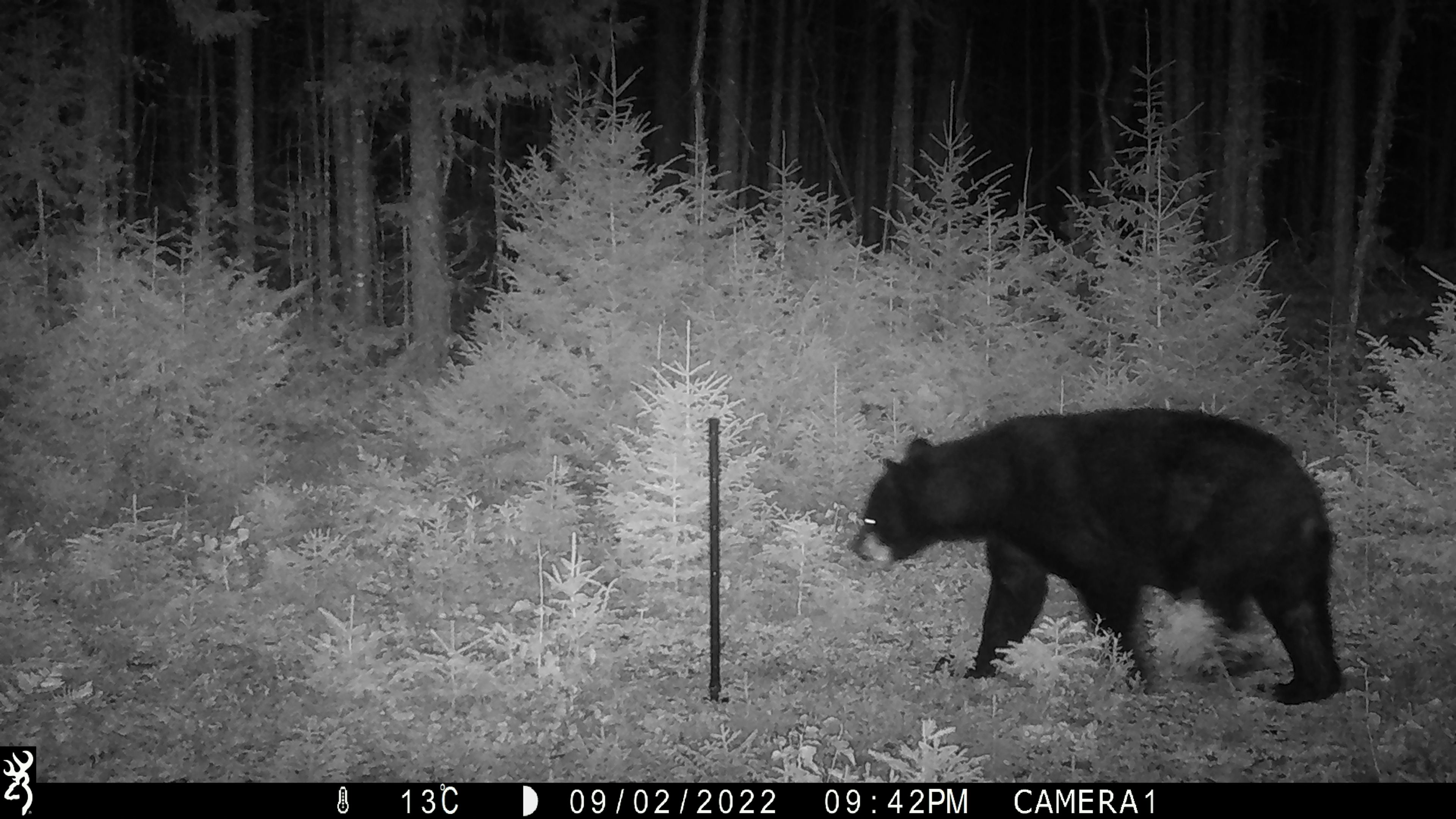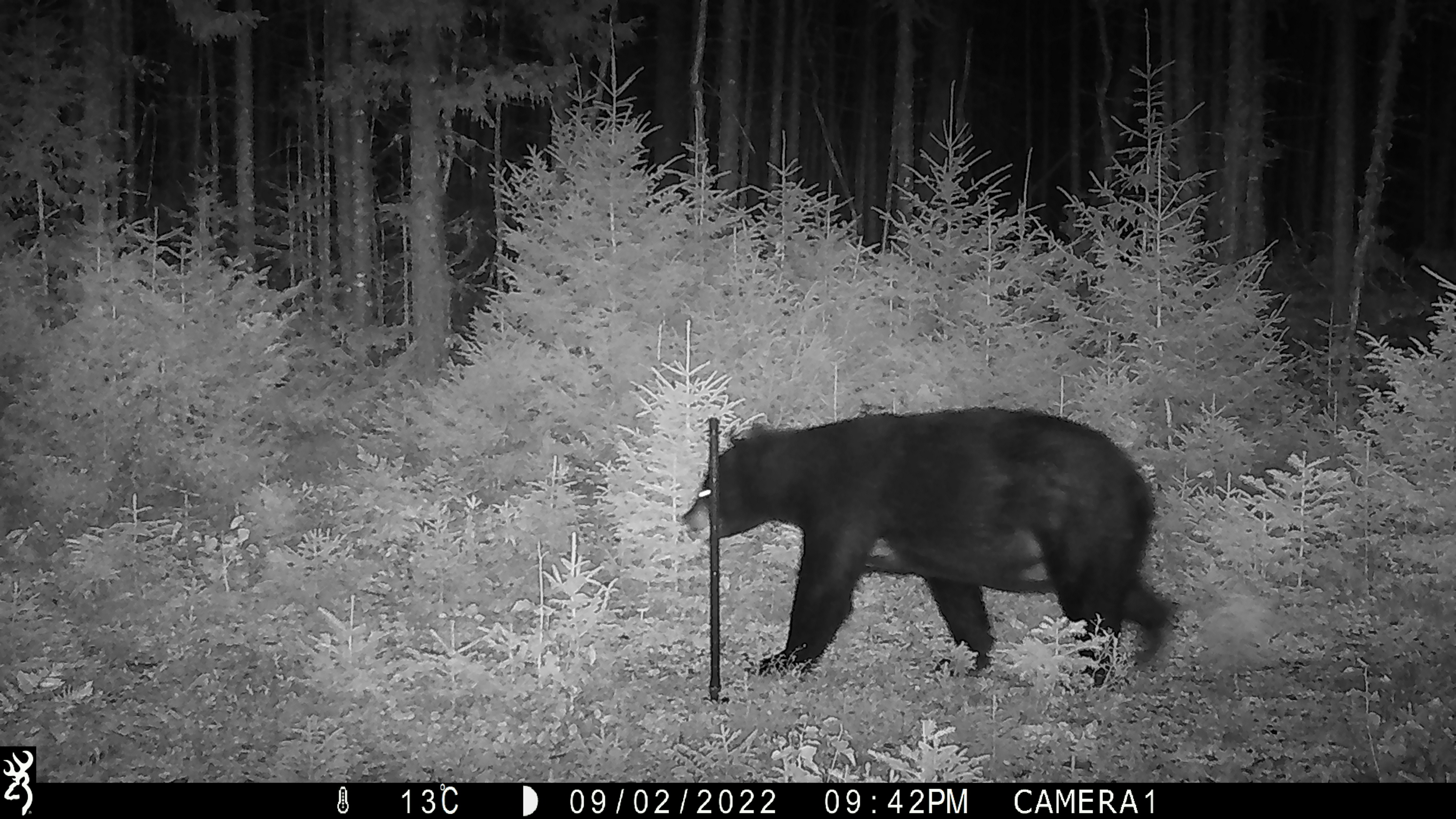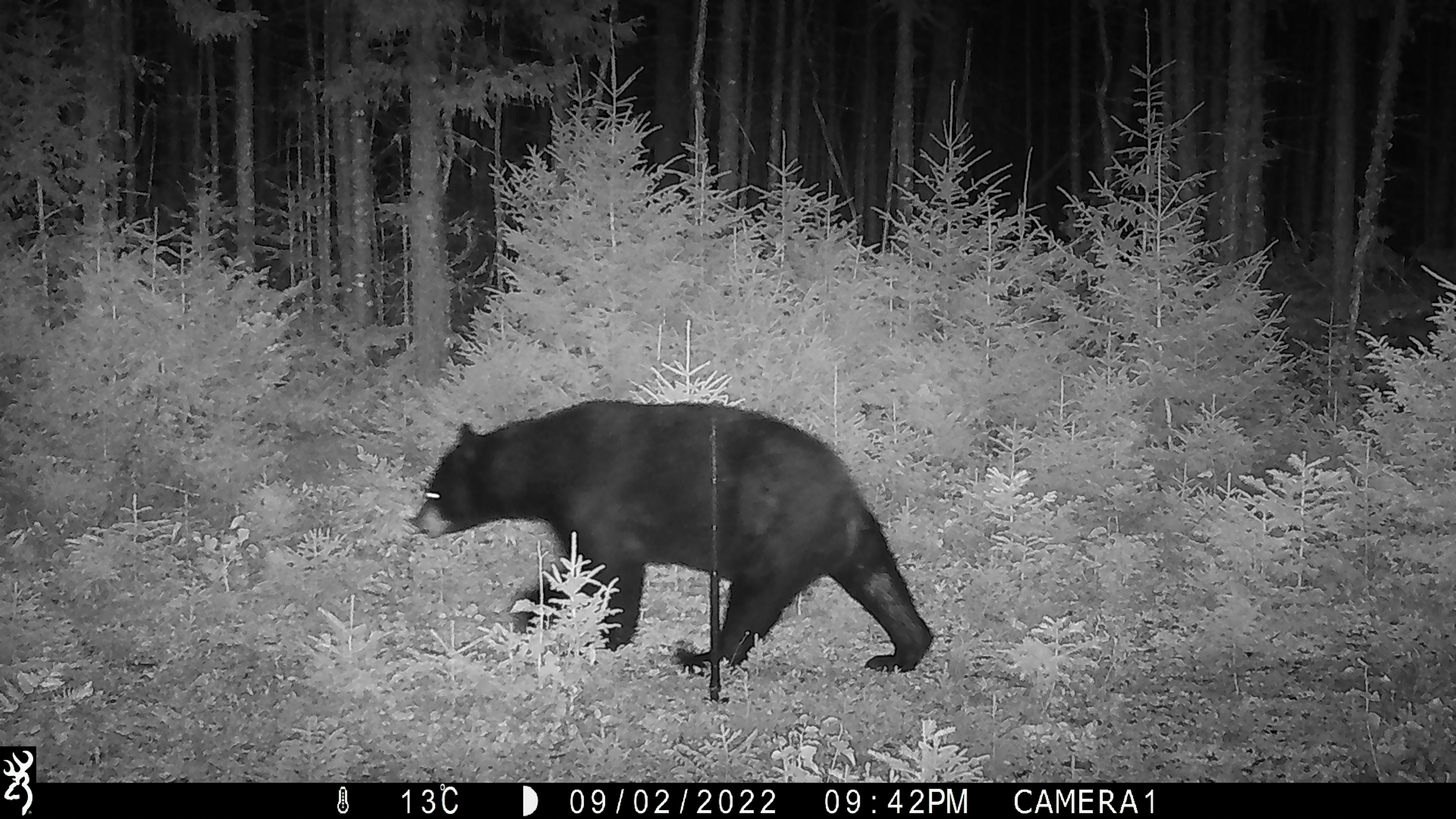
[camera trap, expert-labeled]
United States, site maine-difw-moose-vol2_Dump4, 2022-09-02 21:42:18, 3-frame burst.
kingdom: Animalia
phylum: Chordata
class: Mammalia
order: Carnivora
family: Ursidae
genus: Ursus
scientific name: Ursus americanus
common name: black bear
Black bear (Ursus americanus).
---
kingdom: Animalia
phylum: Chordata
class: Mammalia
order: Artiodactyla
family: Cervidae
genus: Alces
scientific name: Alces alces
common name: moose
Moose (Alces alces).